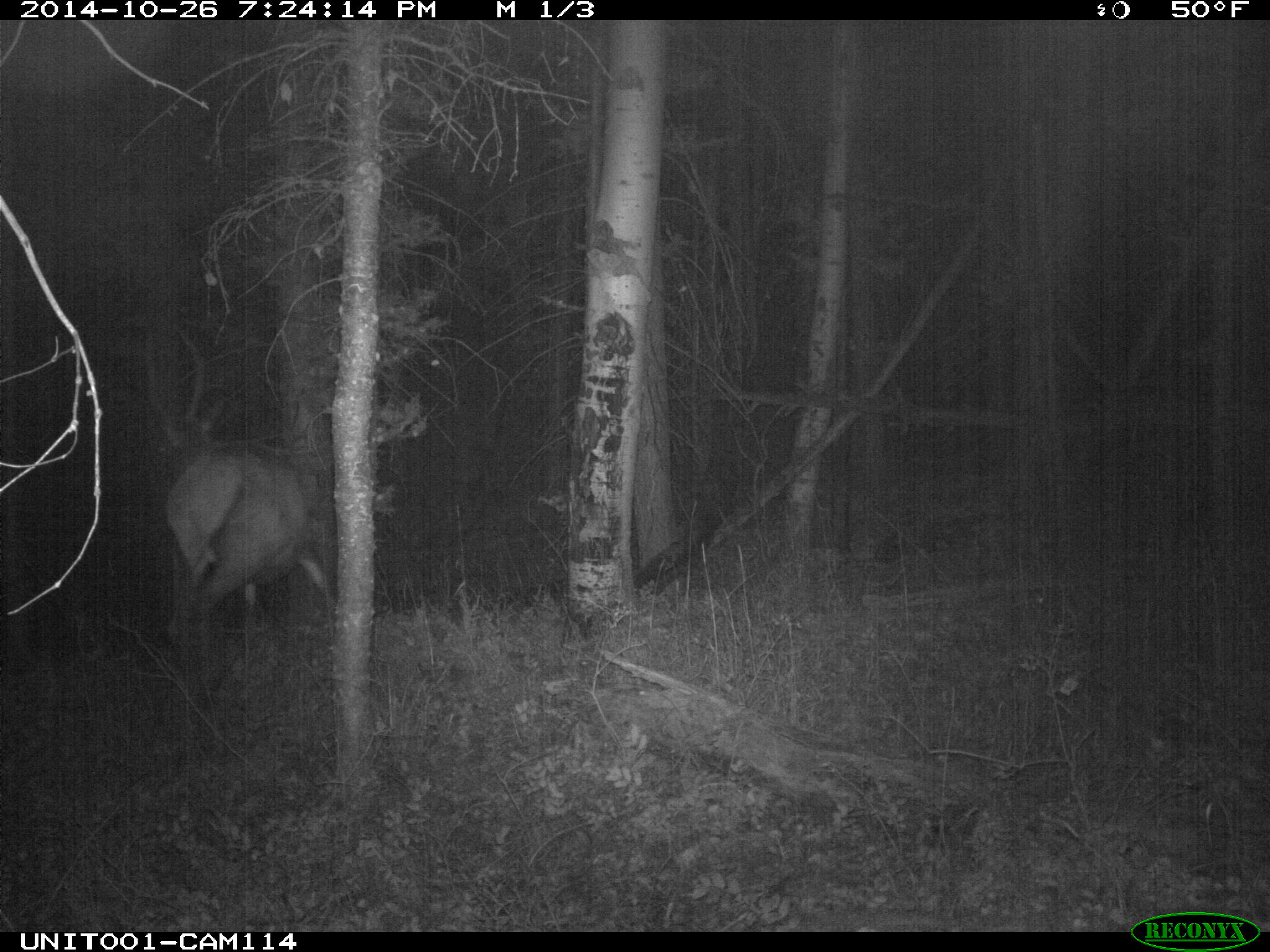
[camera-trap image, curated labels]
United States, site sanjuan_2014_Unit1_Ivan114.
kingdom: Animalia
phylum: Chordata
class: Mammalia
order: Artiodactyla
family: Cervidae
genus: Cervus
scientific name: Cervus elaphus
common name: red deer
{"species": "Cervus elaphus (red deer)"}